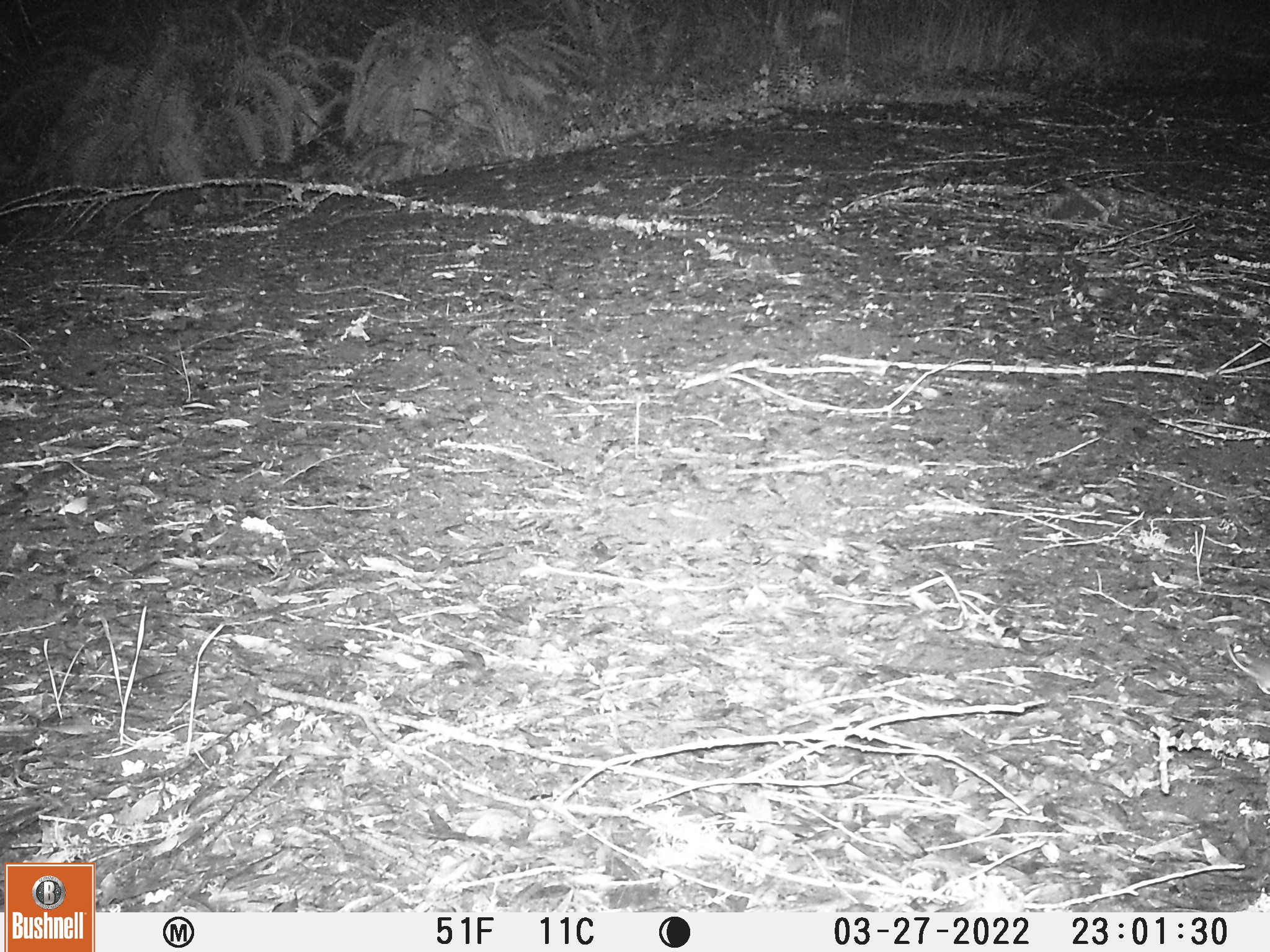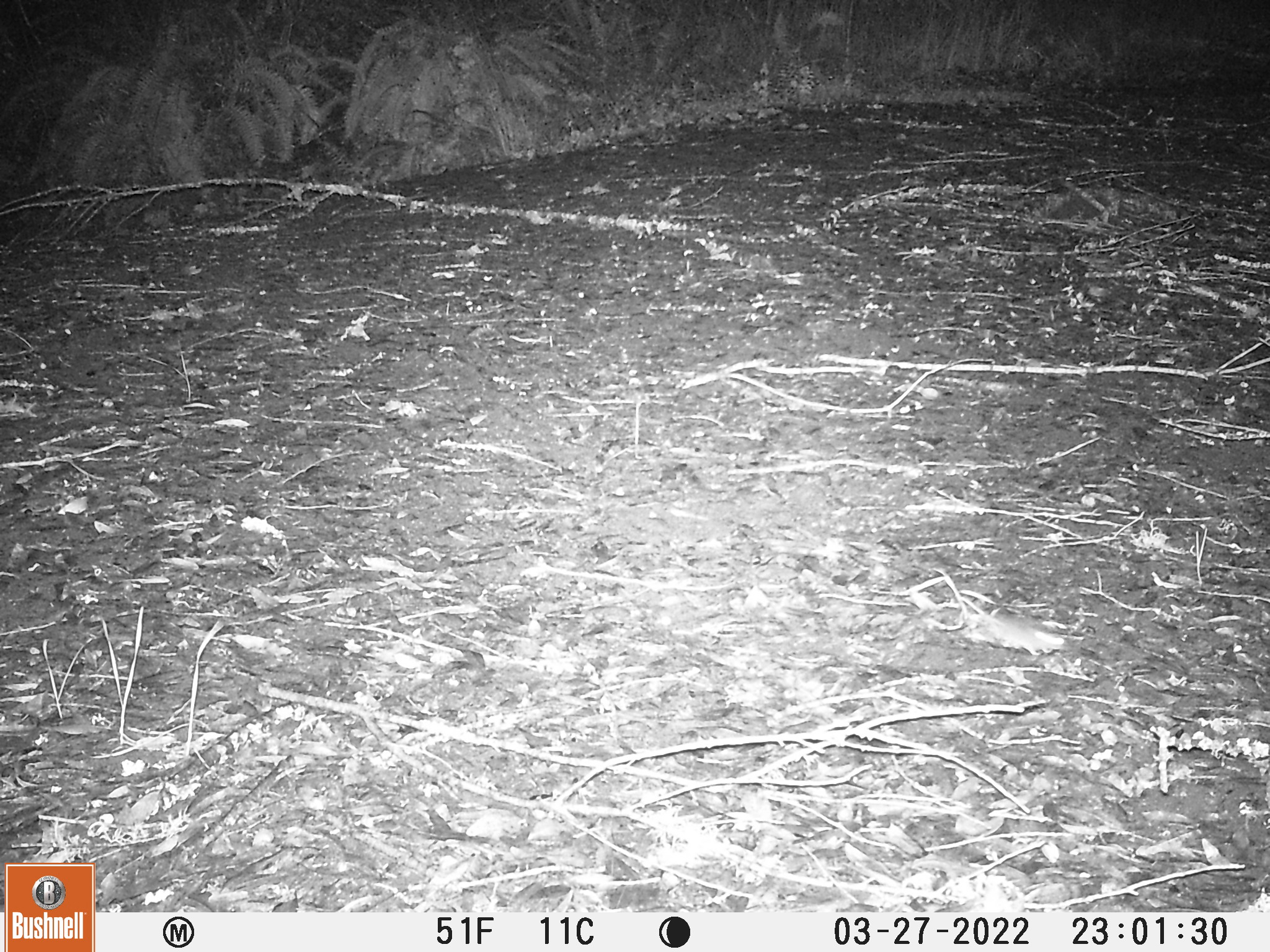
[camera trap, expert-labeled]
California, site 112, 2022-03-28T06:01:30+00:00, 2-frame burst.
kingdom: Animalia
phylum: Chordata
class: Mammalia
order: Rodentia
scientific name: Rodentia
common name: mouse or rat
Mouse or rat (Rodentia).